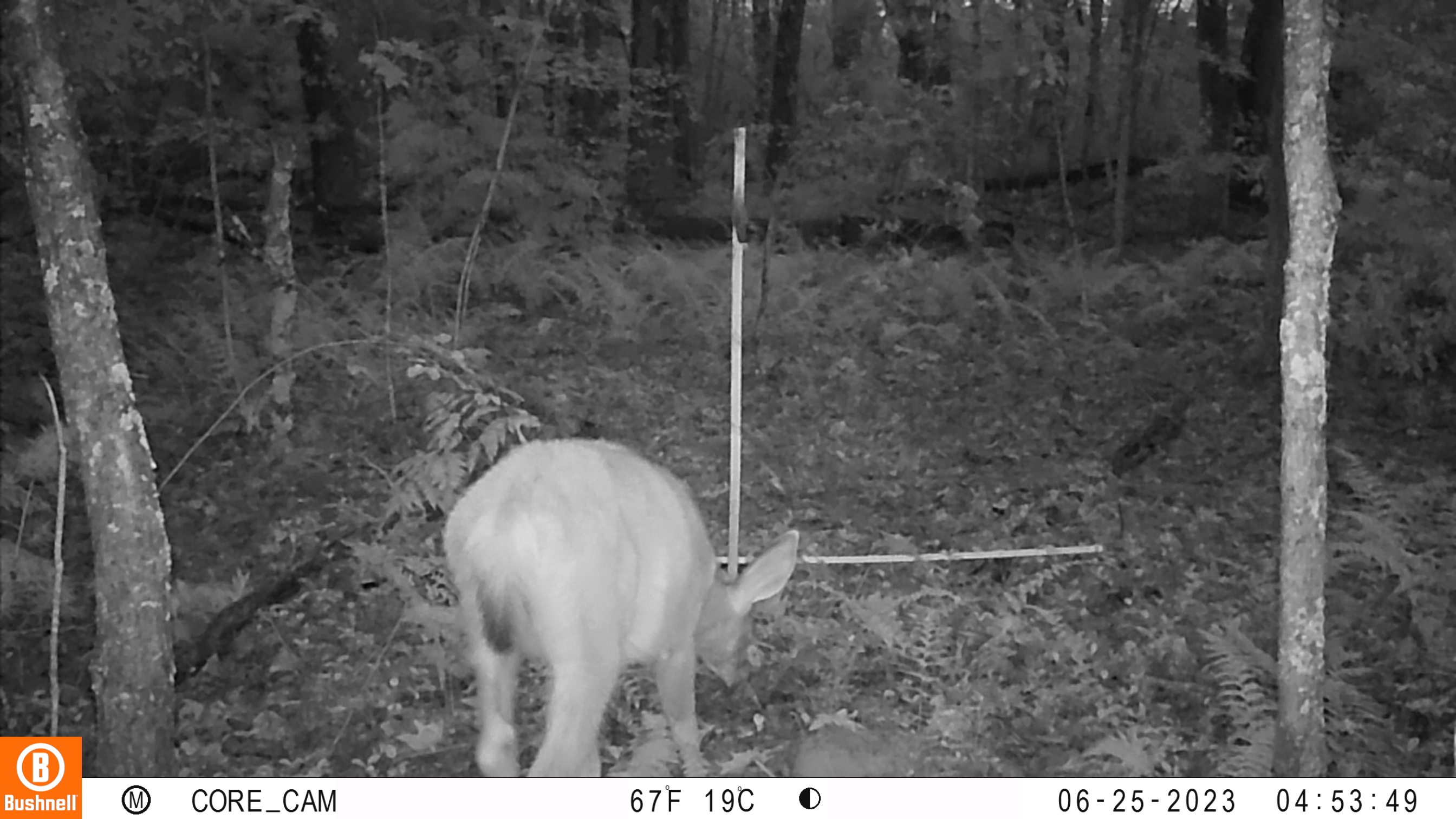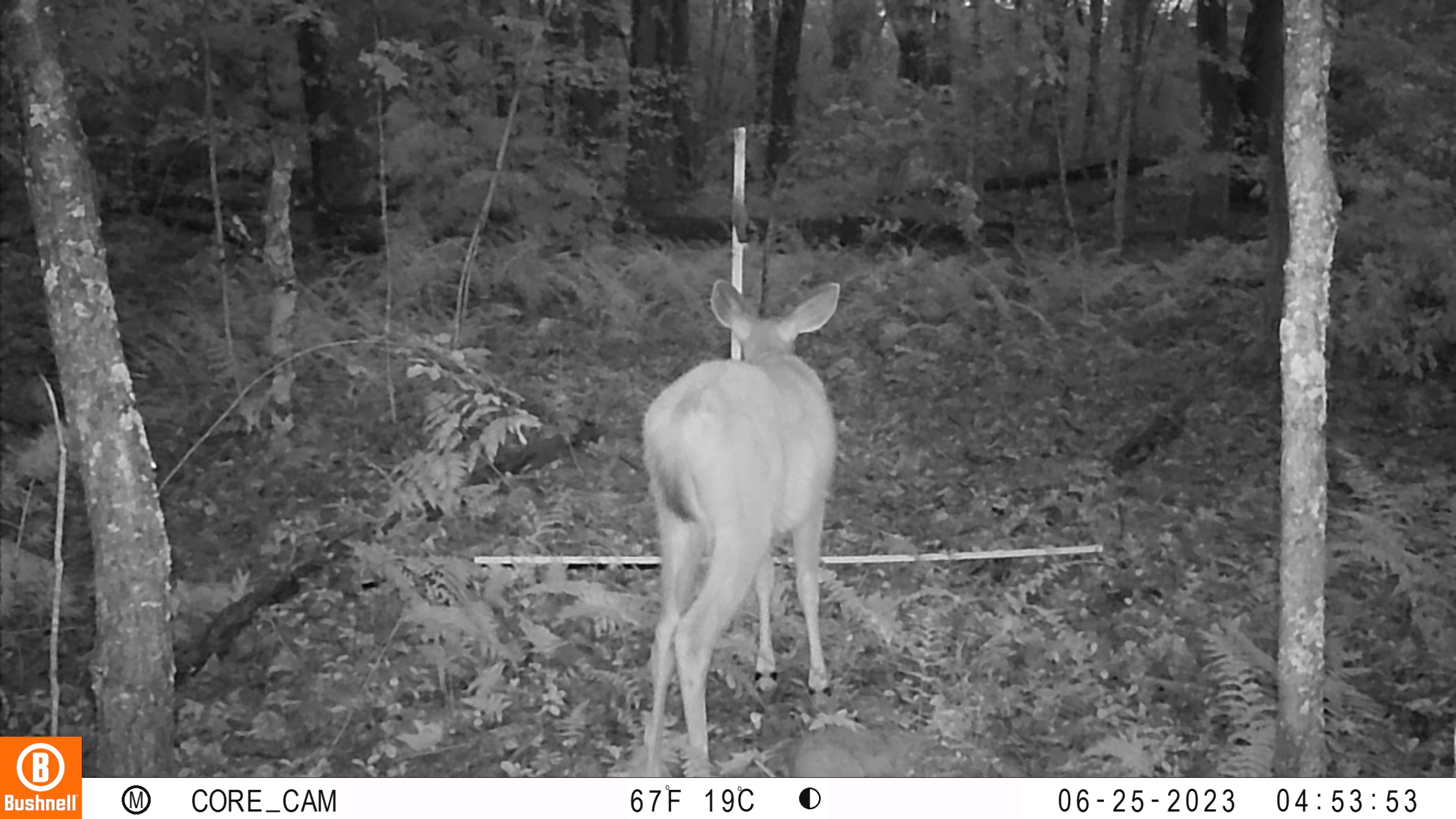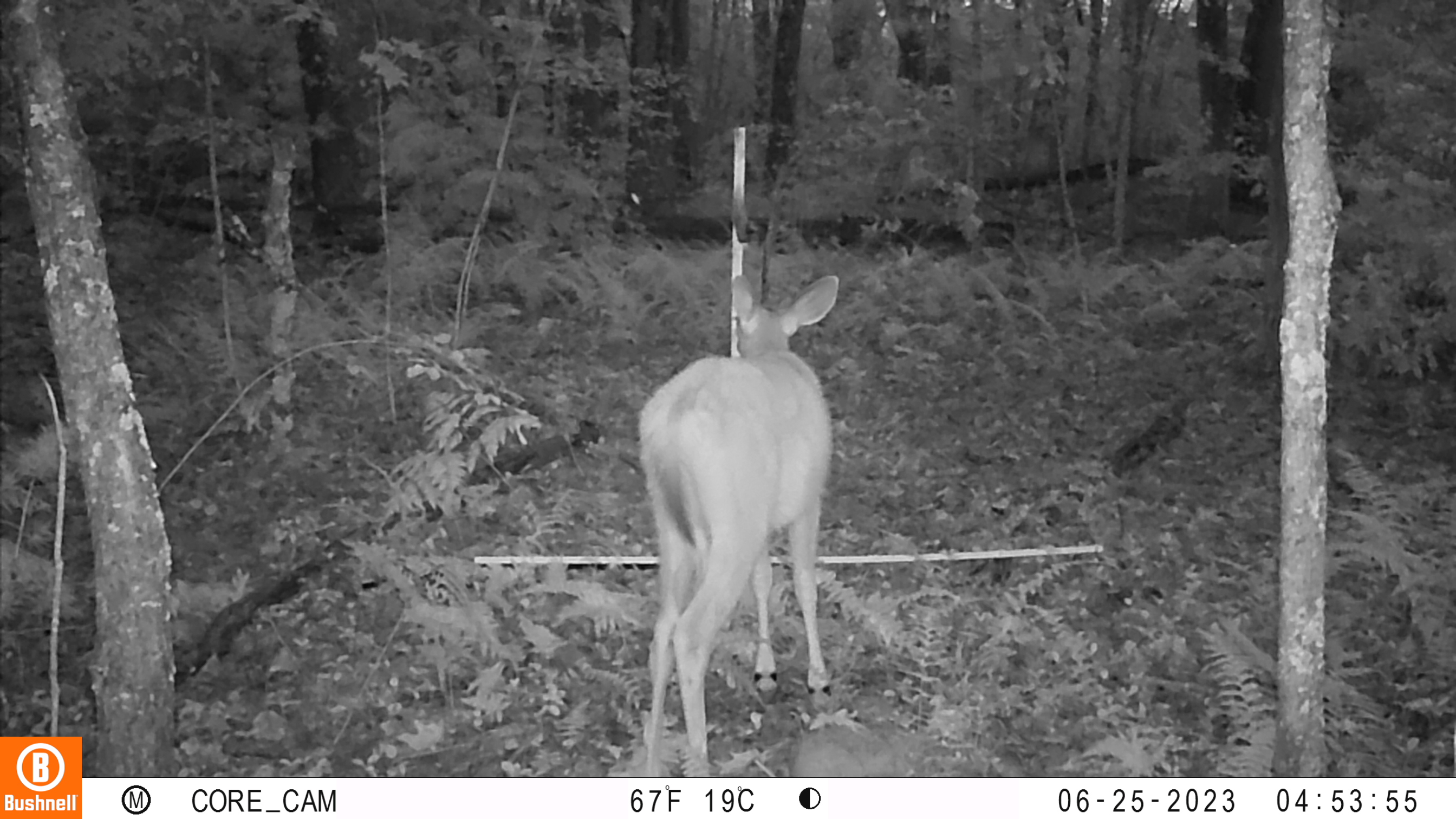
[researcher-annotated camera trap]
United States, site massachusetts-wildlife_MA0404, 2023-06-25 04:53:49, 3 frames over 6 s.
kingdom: Animalia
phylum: Chordata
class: Mammalia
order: Artiodactyla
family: Cervidae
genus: Odocoileus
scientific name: Odocoileus virginianus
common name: white-tailed deer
White-tailed deer (Odocoileus virginianus).